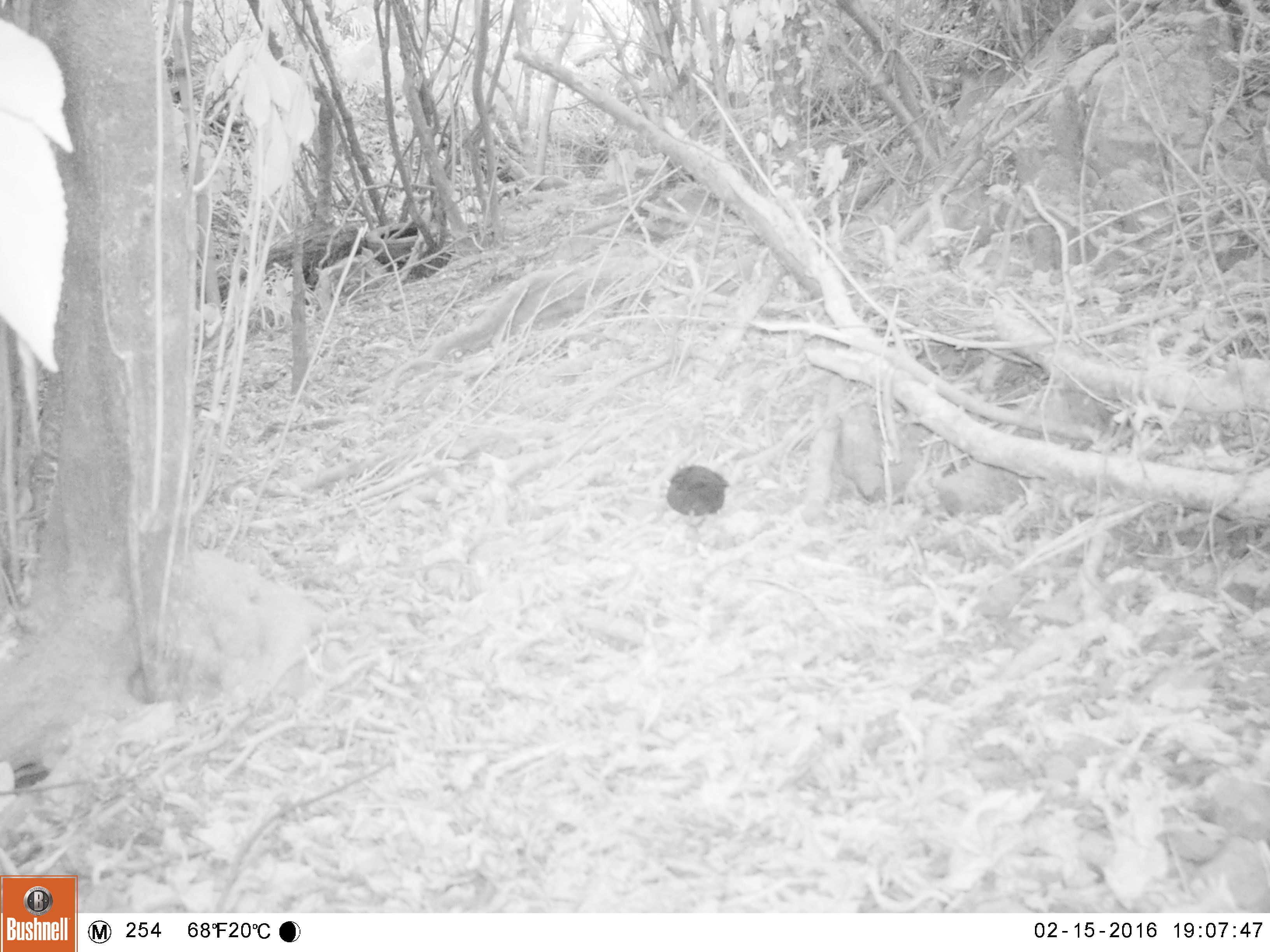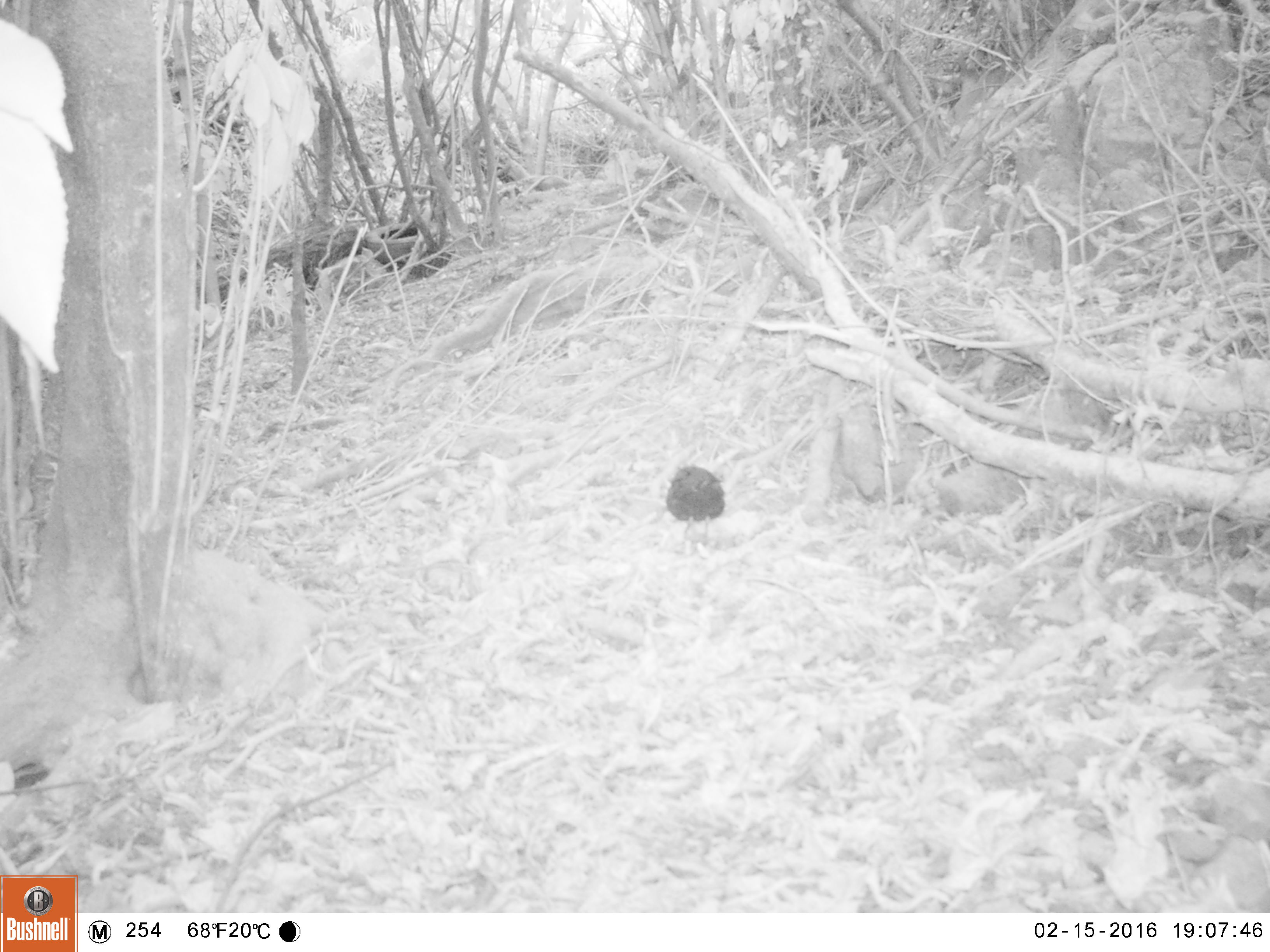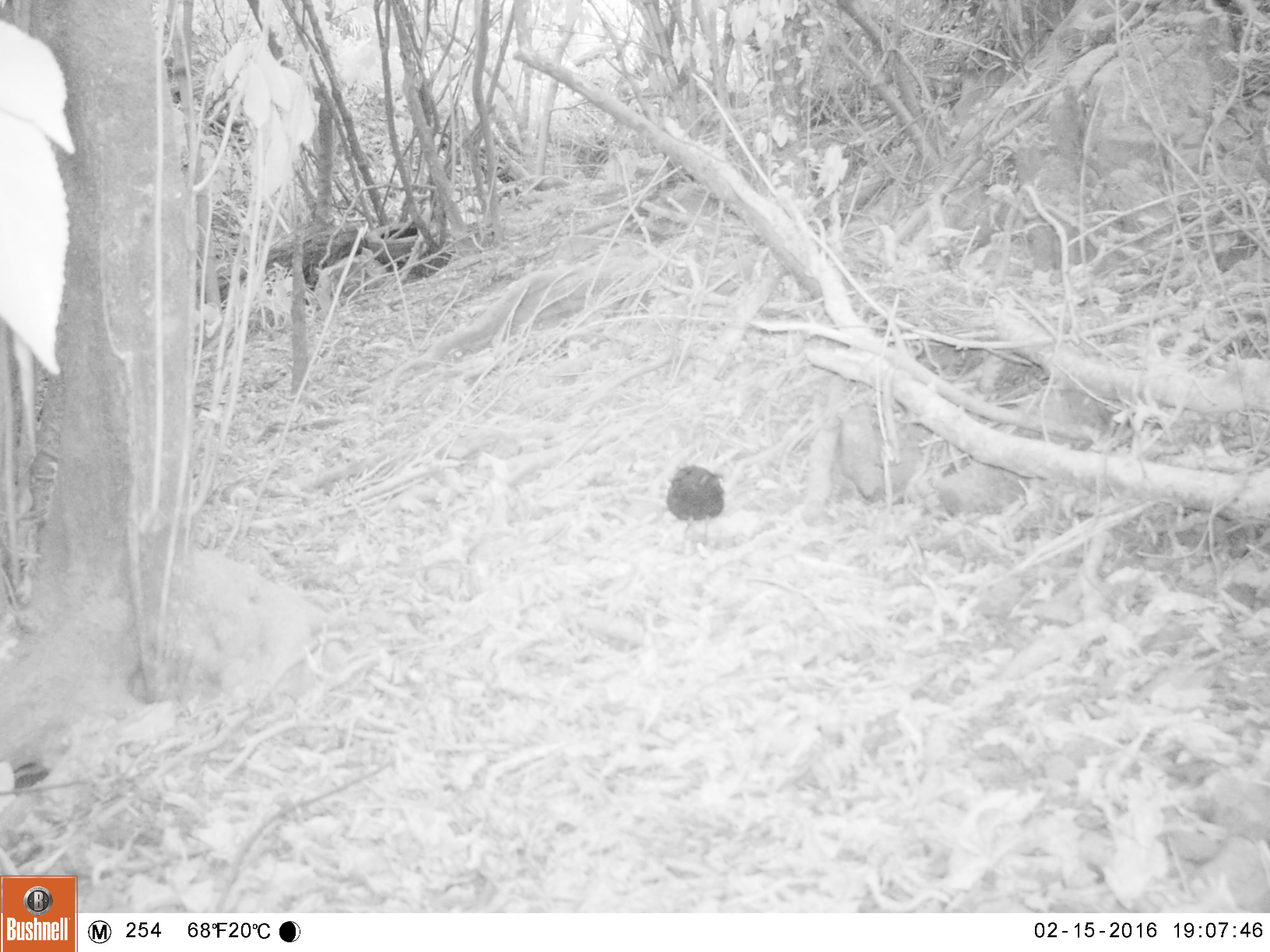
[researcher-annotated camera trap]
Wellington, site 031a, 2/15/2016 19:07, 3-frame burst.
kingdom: Animalia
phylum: Chordata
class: Aves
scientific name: Aves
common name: bird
Bird (Aves).